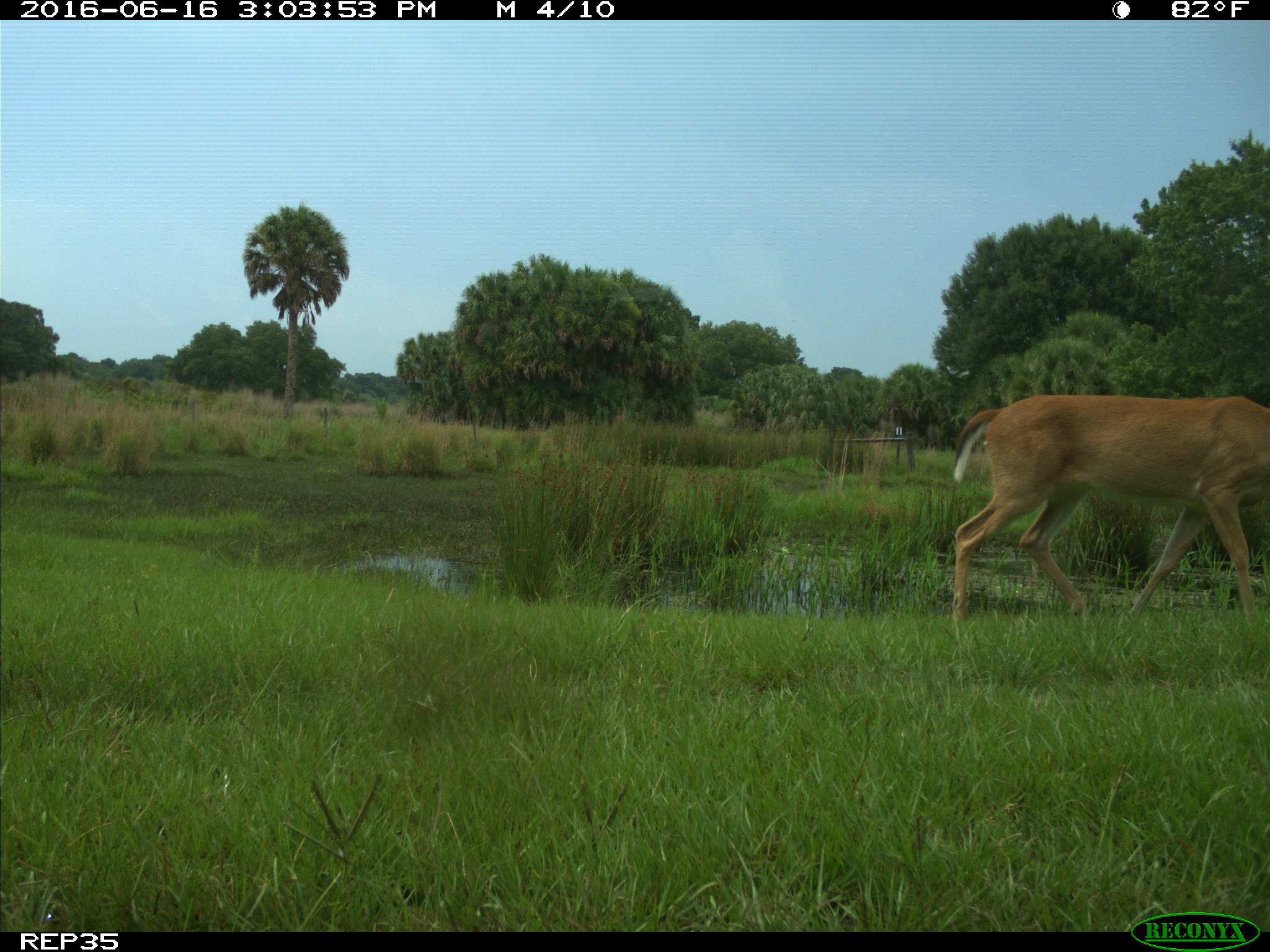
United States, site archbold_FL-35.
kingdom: Animalia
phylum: Chordata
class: Mammalia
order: Artiodactyla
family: Cervidae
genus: Odocoileus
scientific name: Odocoileus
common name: deer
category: unidentified deer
Unidentified deer (deer) (Odocoileus).